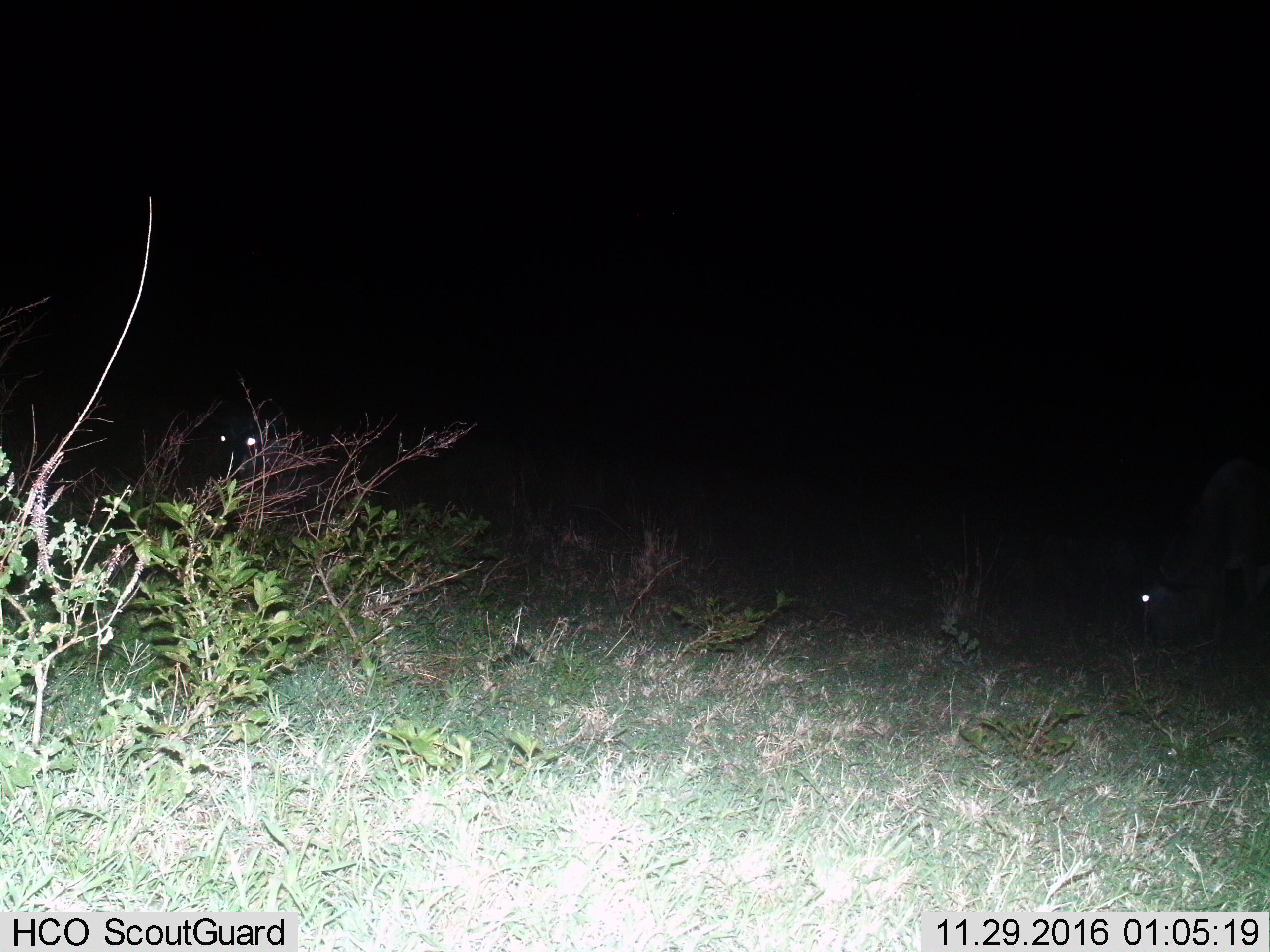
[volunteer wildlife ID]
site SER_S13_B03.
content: unidentified animal